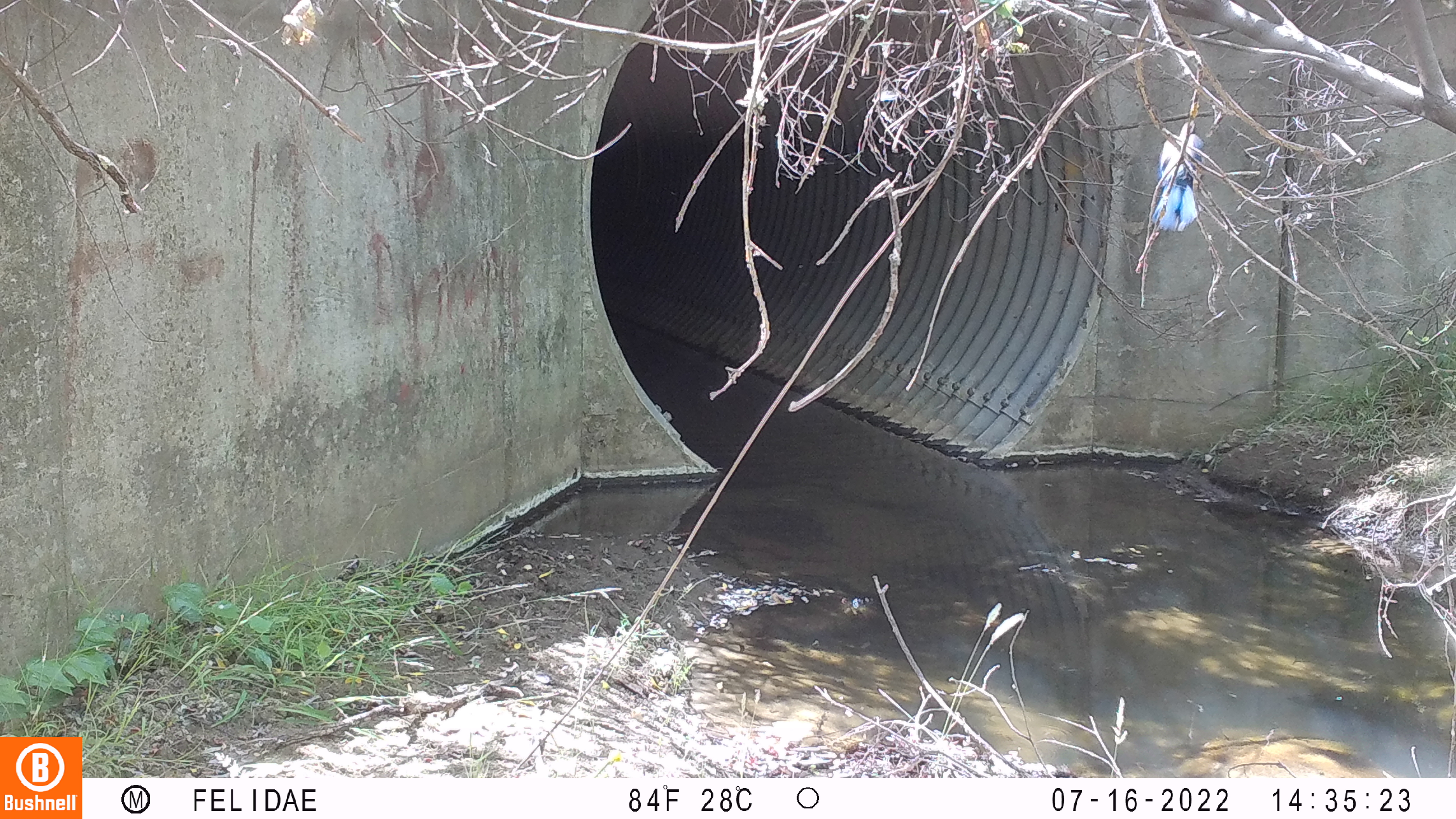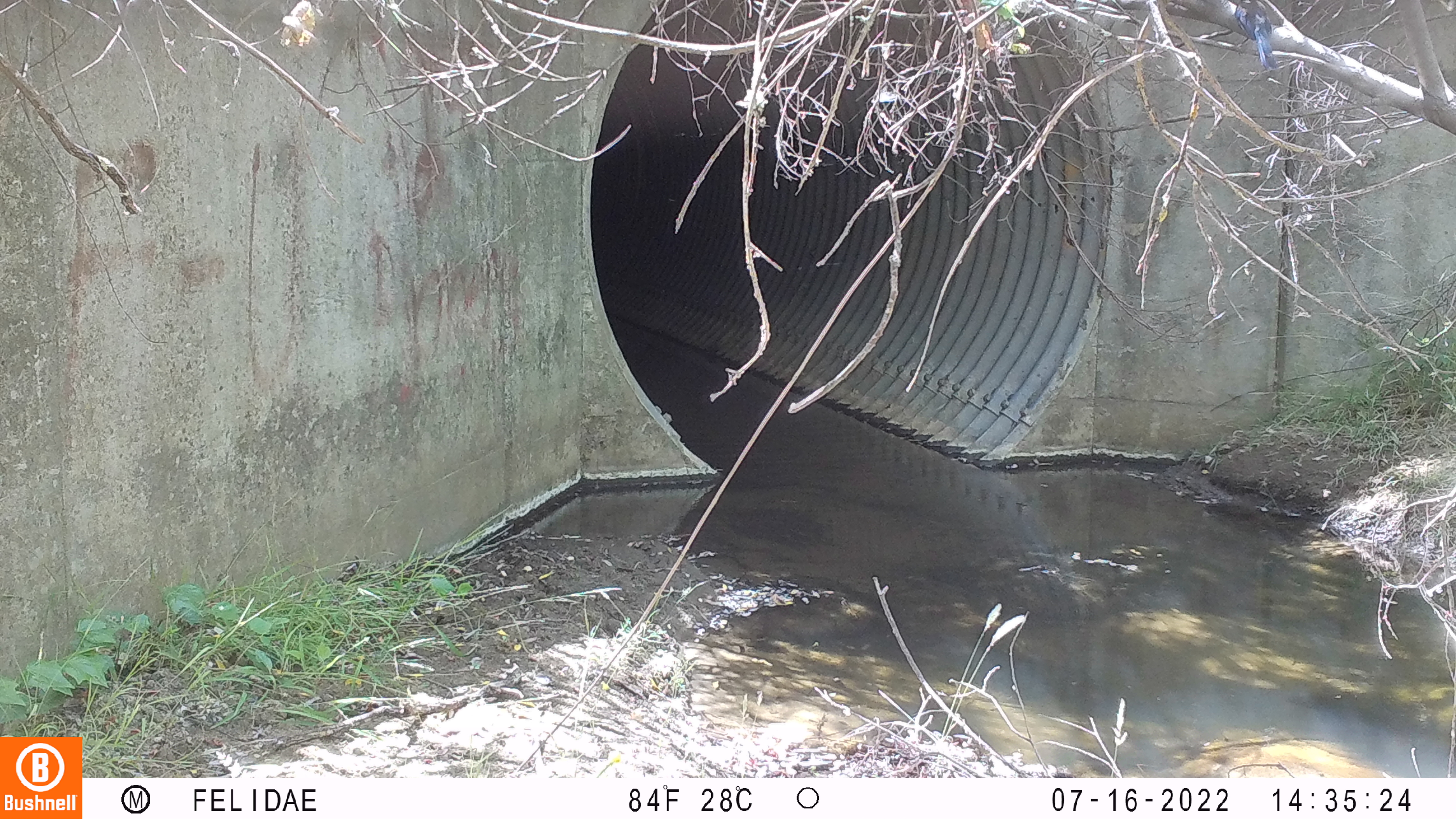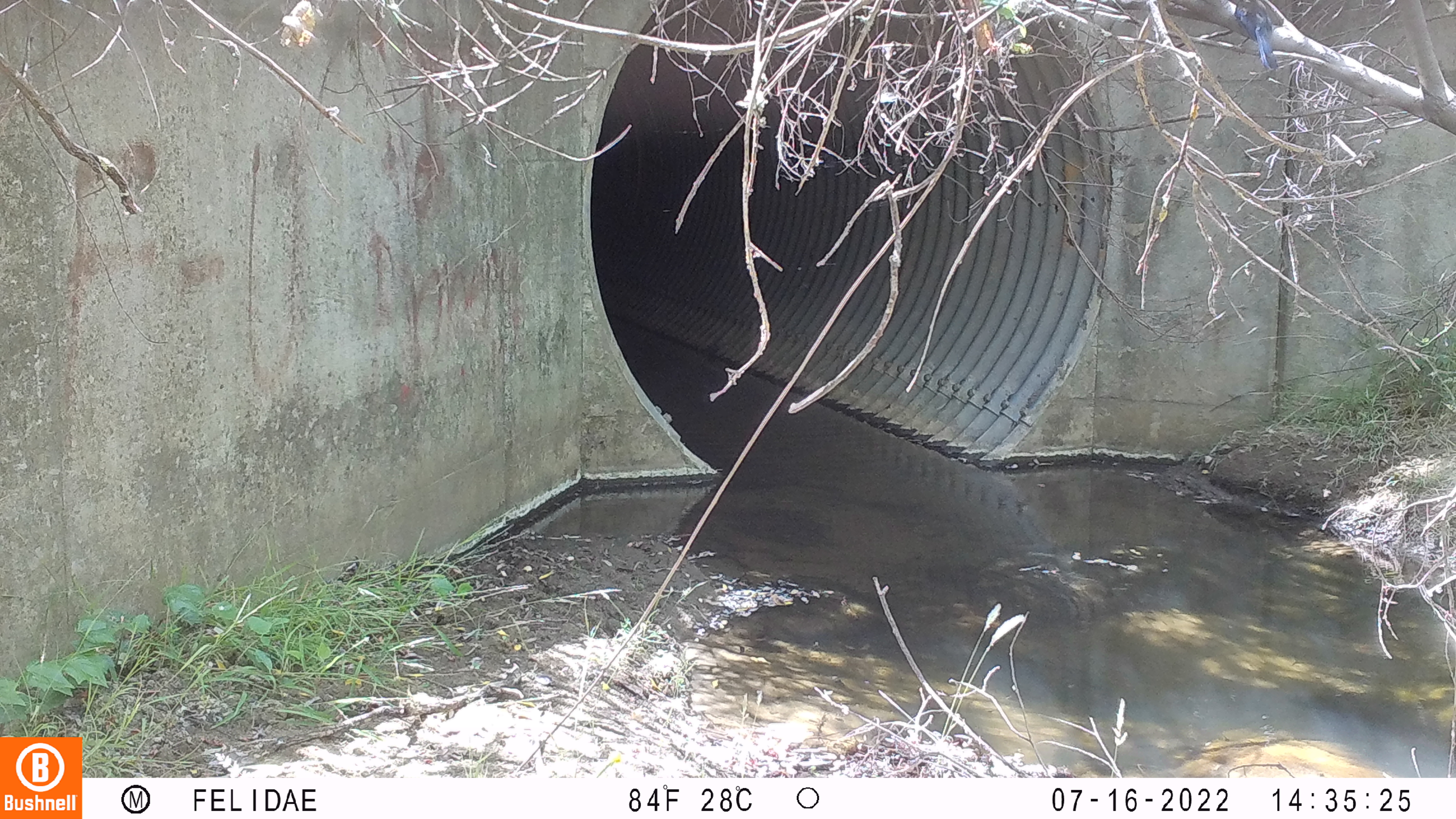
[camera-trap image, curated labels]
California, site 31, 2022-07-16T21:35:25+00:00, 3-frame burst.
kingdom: Animalia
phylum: Chordata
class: Aves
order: Passeriformes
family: Corvidae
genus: Cyanocitta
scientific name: Cyanocitta stelleri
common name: steller's jay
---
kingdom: Animalia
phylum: Chordata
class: Aves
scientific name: Aves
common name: bird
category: unknown bird